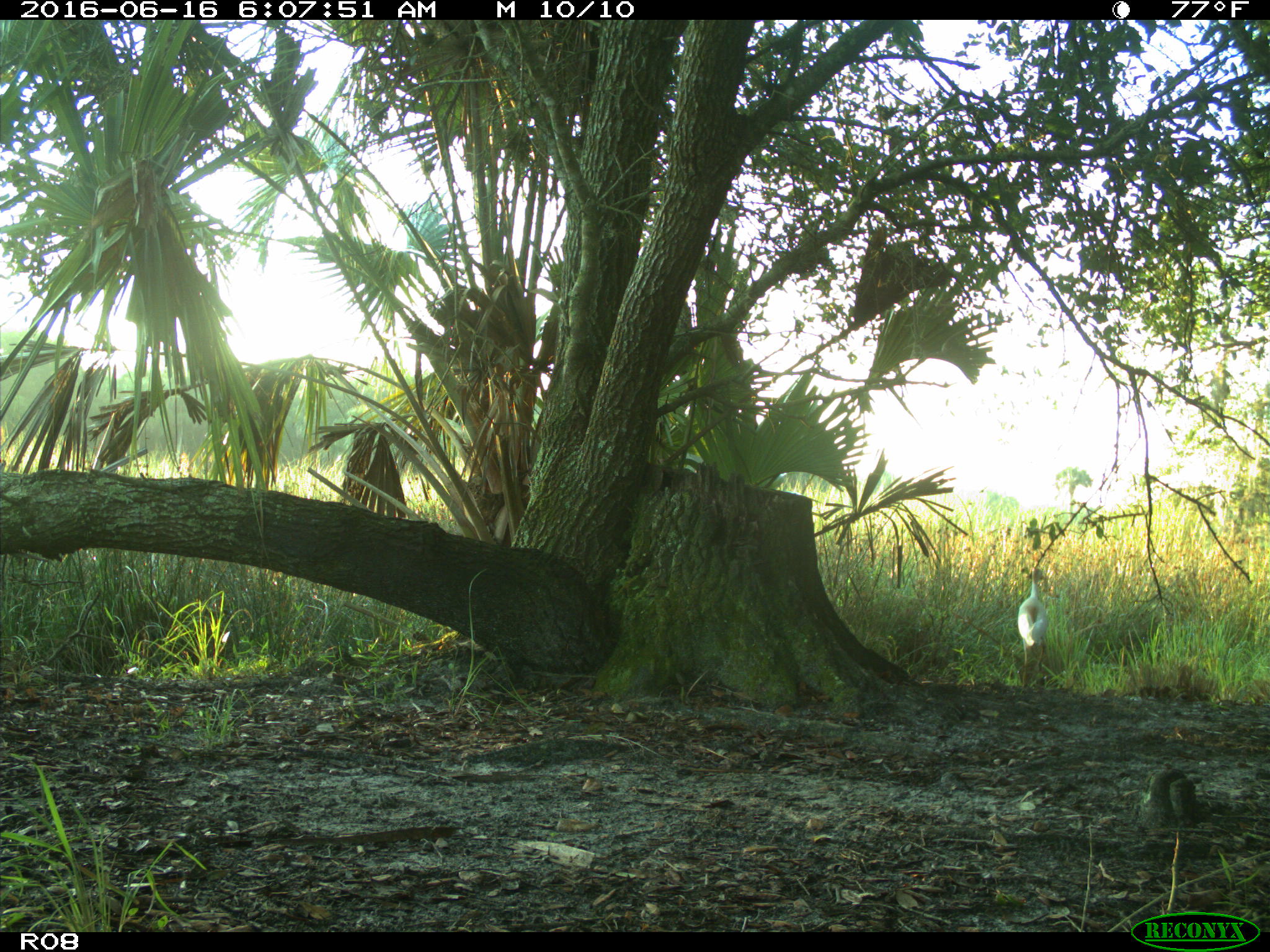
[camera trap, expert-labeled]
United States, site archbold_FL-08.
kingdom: Animalia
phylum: Chordata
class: Aves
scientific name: Aves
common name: birds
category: unidentified bird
Unidentified bird (birds) (Aves).